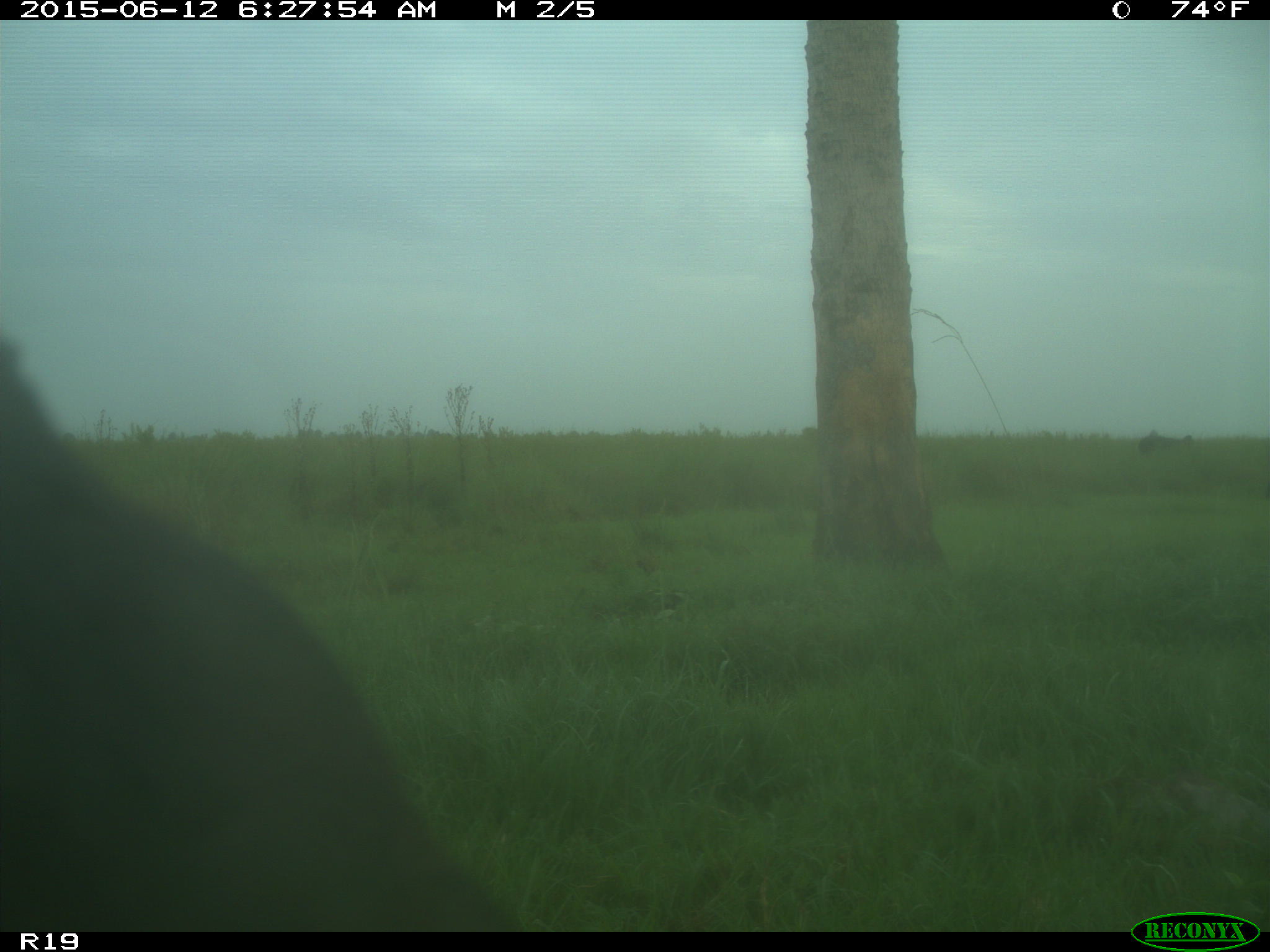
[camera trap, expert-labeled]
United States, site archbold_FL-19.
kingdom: Animalia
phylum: Chordata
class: Mammalia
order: Artiodactyla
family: Bovidae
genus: Bos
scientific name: Bos taurus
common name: domestic cow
Bos taurus (domestic cow).